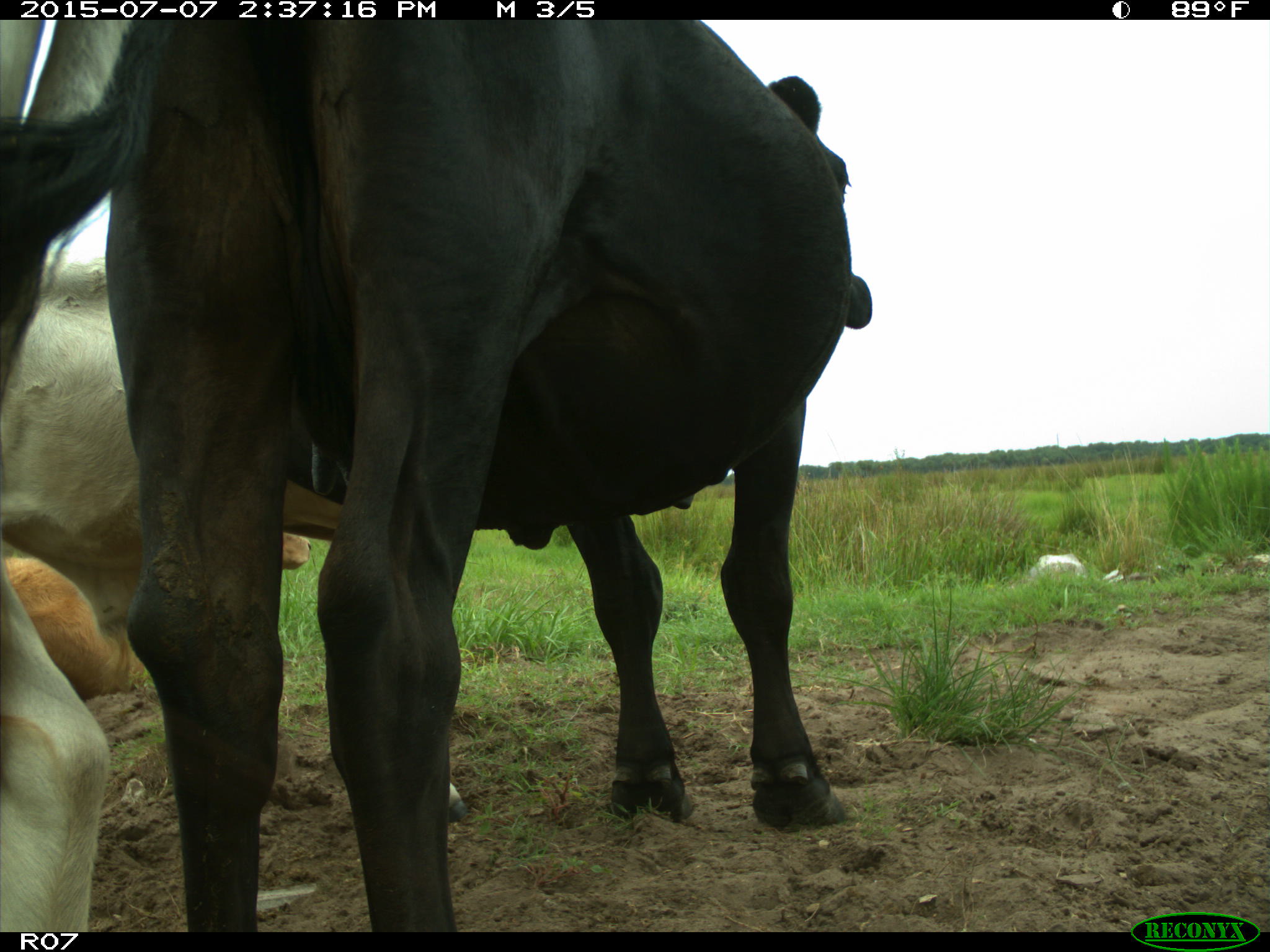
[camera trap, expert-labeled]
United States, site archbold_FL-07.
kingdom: Animalia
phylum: Chordata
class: Mammalia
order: Artiodactyla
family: Bovidae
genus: Bos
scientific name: Bos taurus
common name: domestic cow